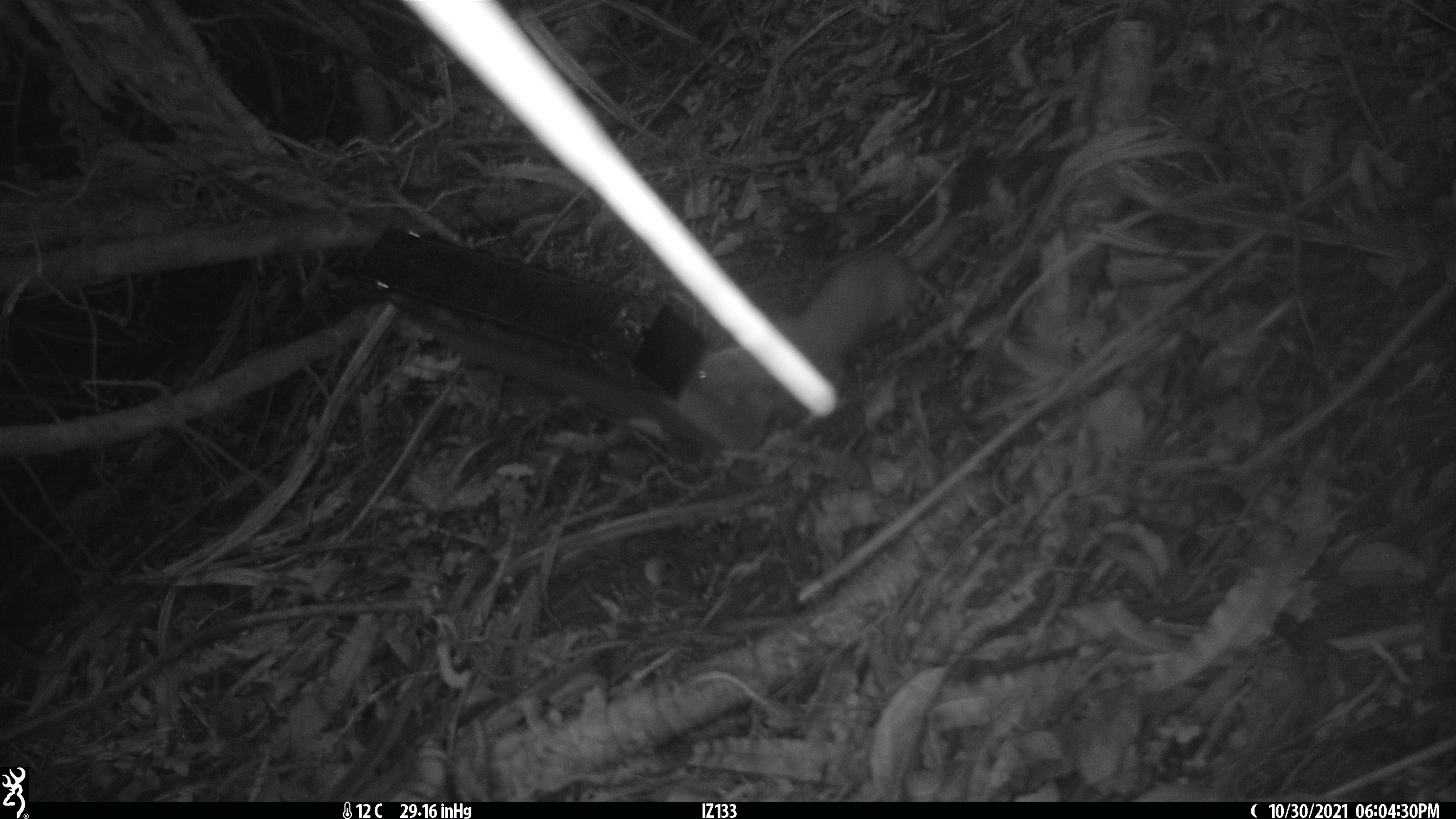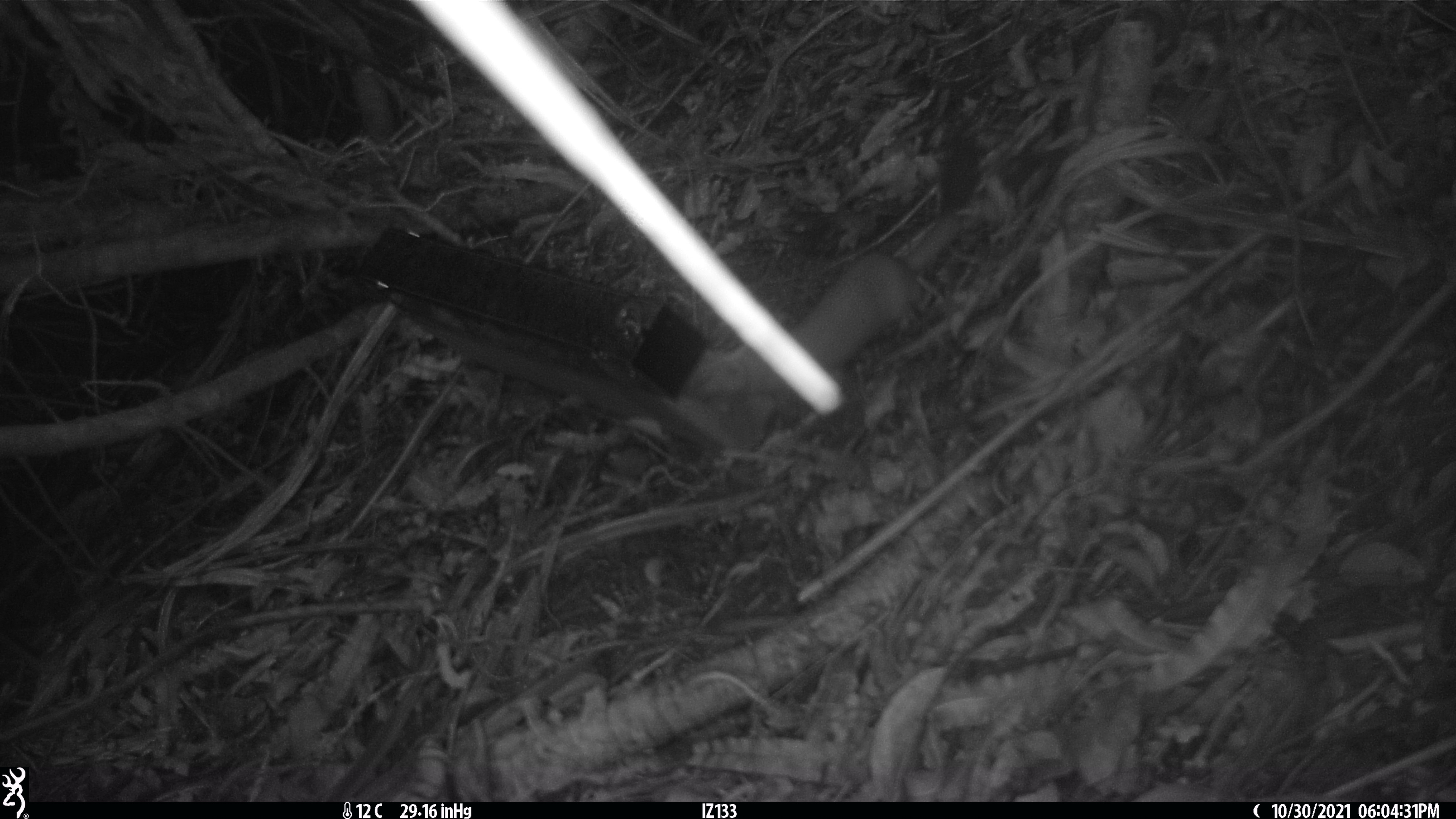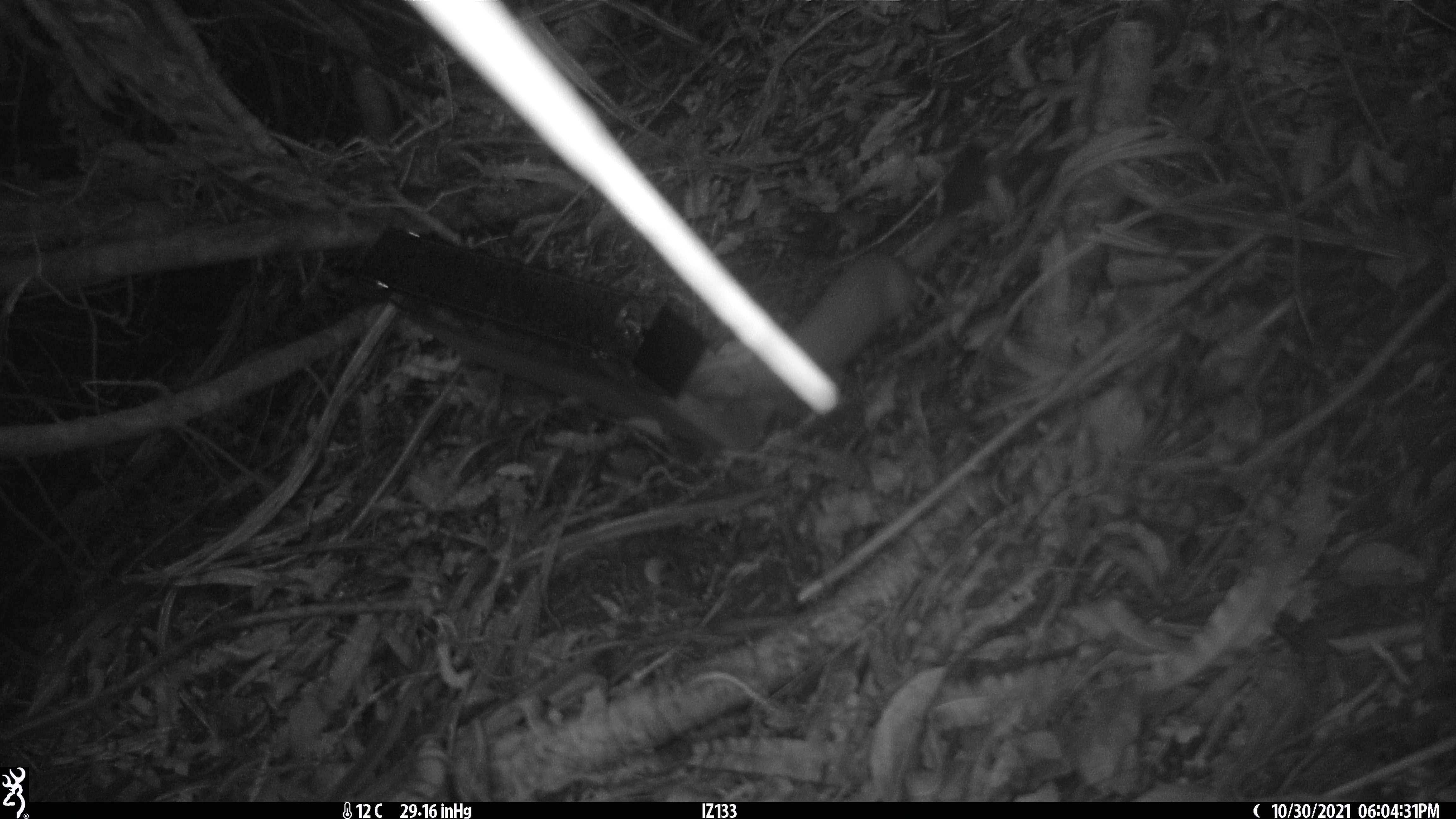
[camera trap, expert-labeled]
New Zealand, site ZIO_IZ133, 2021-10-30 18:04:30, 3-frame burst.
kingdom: Animalia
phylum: Chordata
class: Mammalia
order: Carnivora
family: Mustelidae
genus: Mustela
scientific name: Mustela erminea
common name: stoat